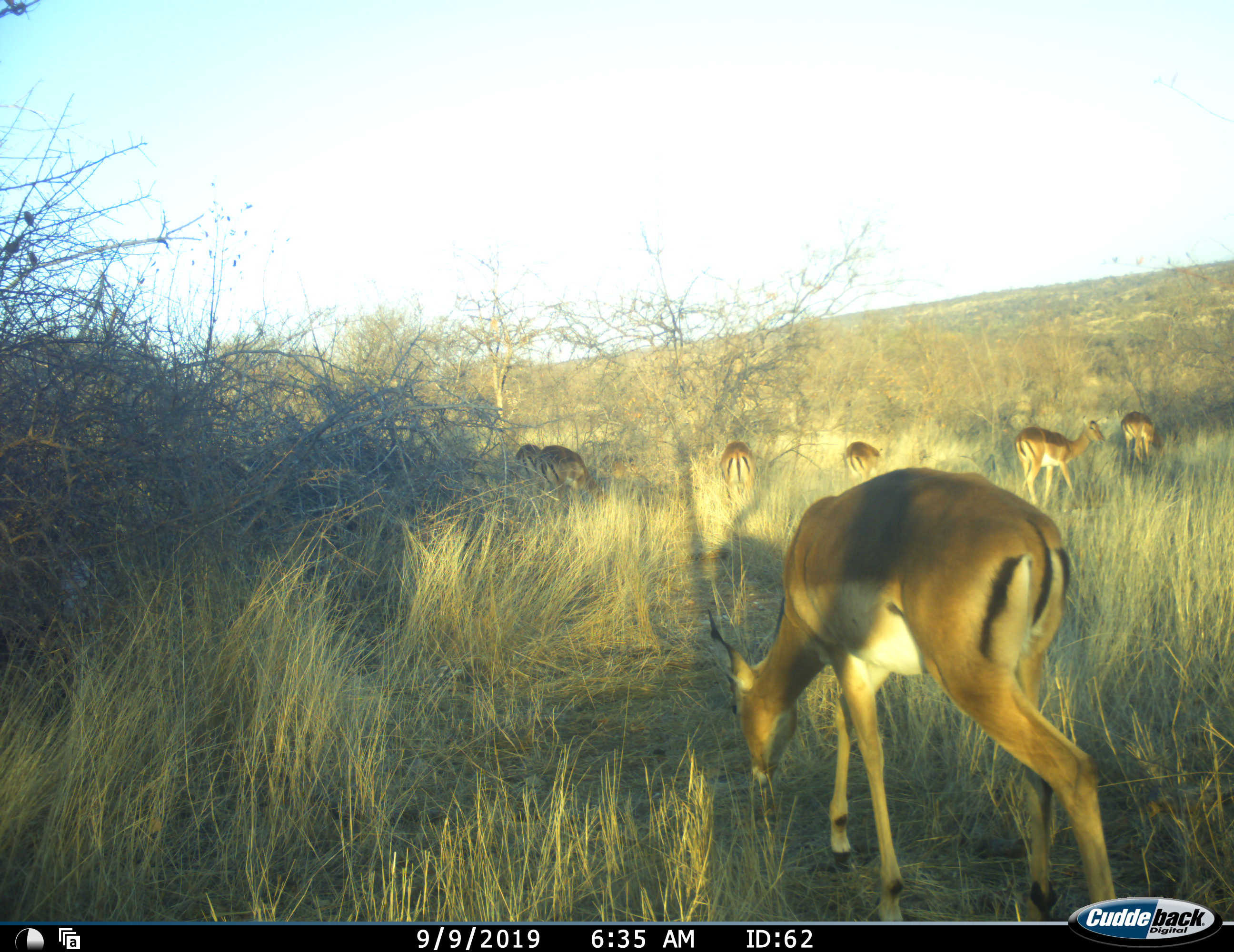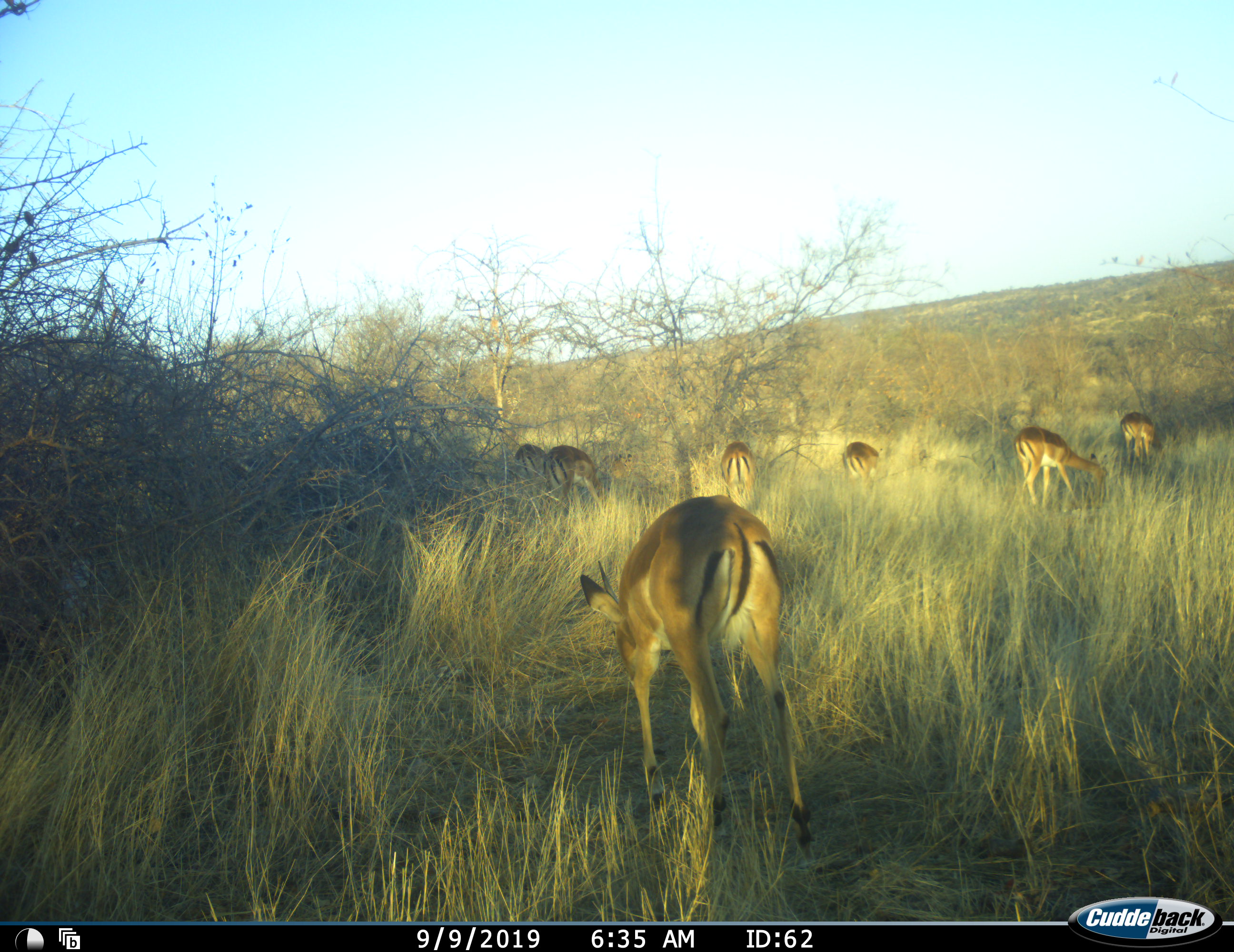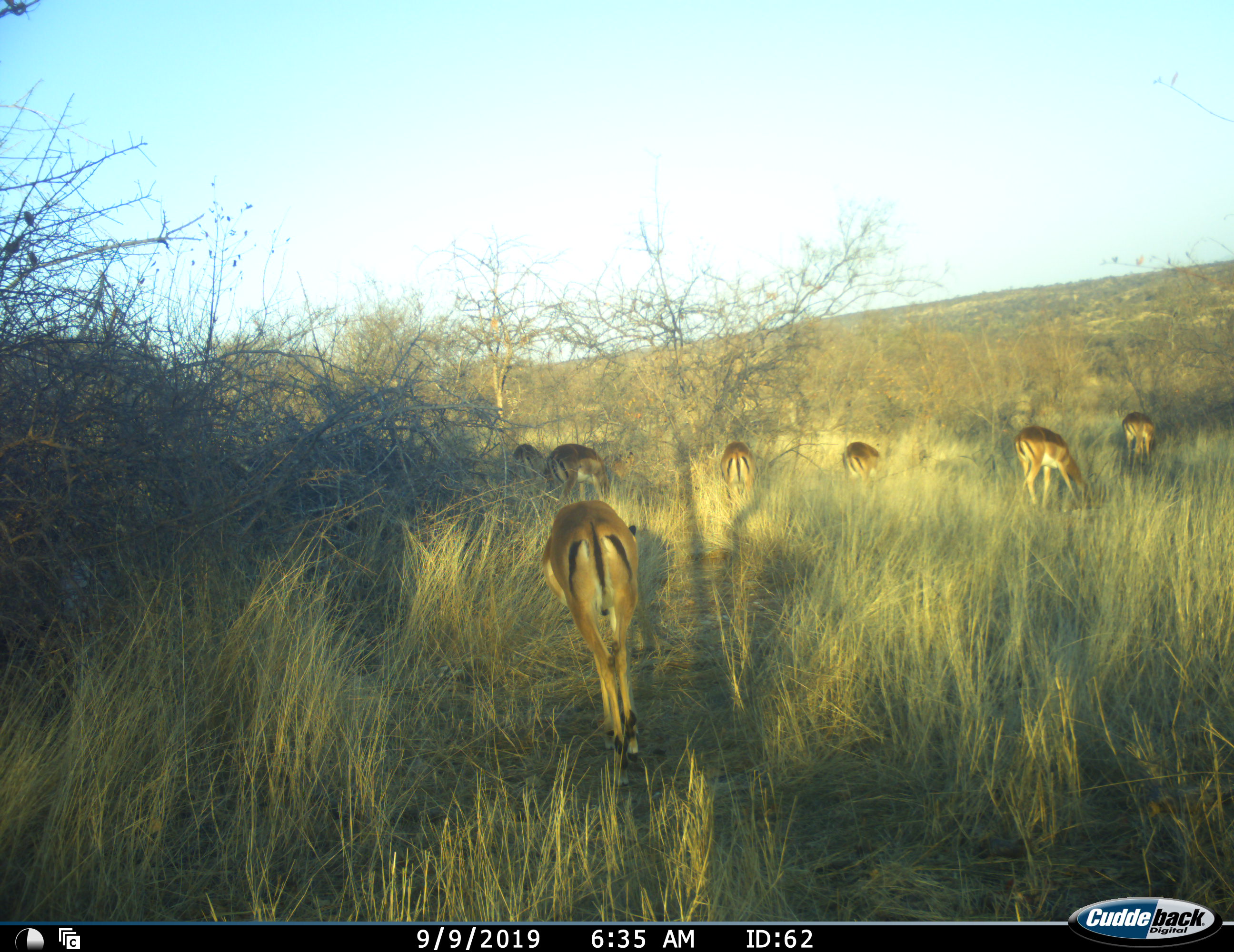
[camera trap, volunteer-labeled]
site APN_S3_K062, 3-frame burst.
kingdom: Animalia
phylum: Chordata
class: Mammalia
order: Artiodactyla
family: Bovidae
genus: Aepyceros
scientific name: Aepyceros melampus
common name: impala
Impala (Aepyceros melampus), count 7. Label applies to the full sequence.